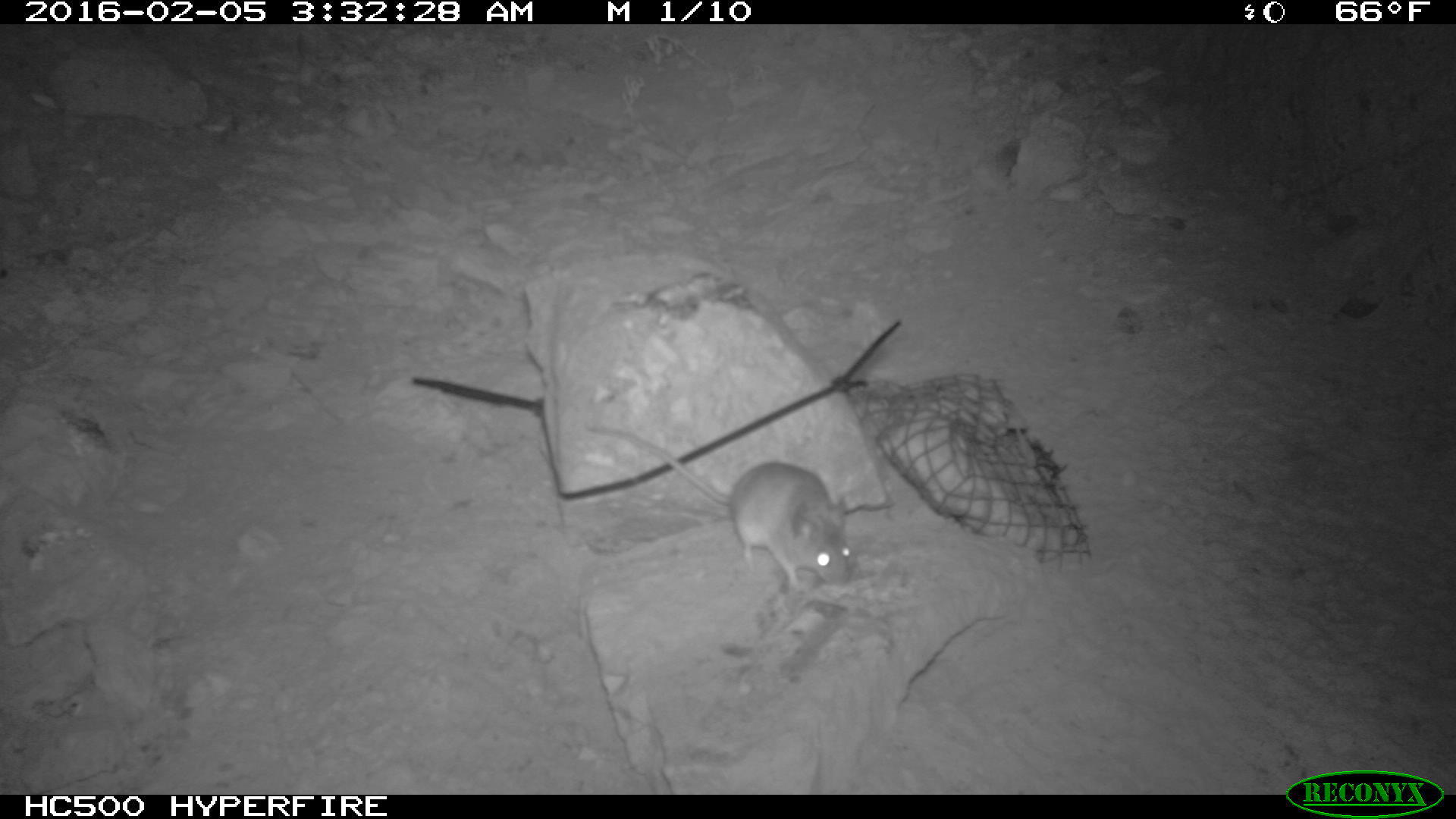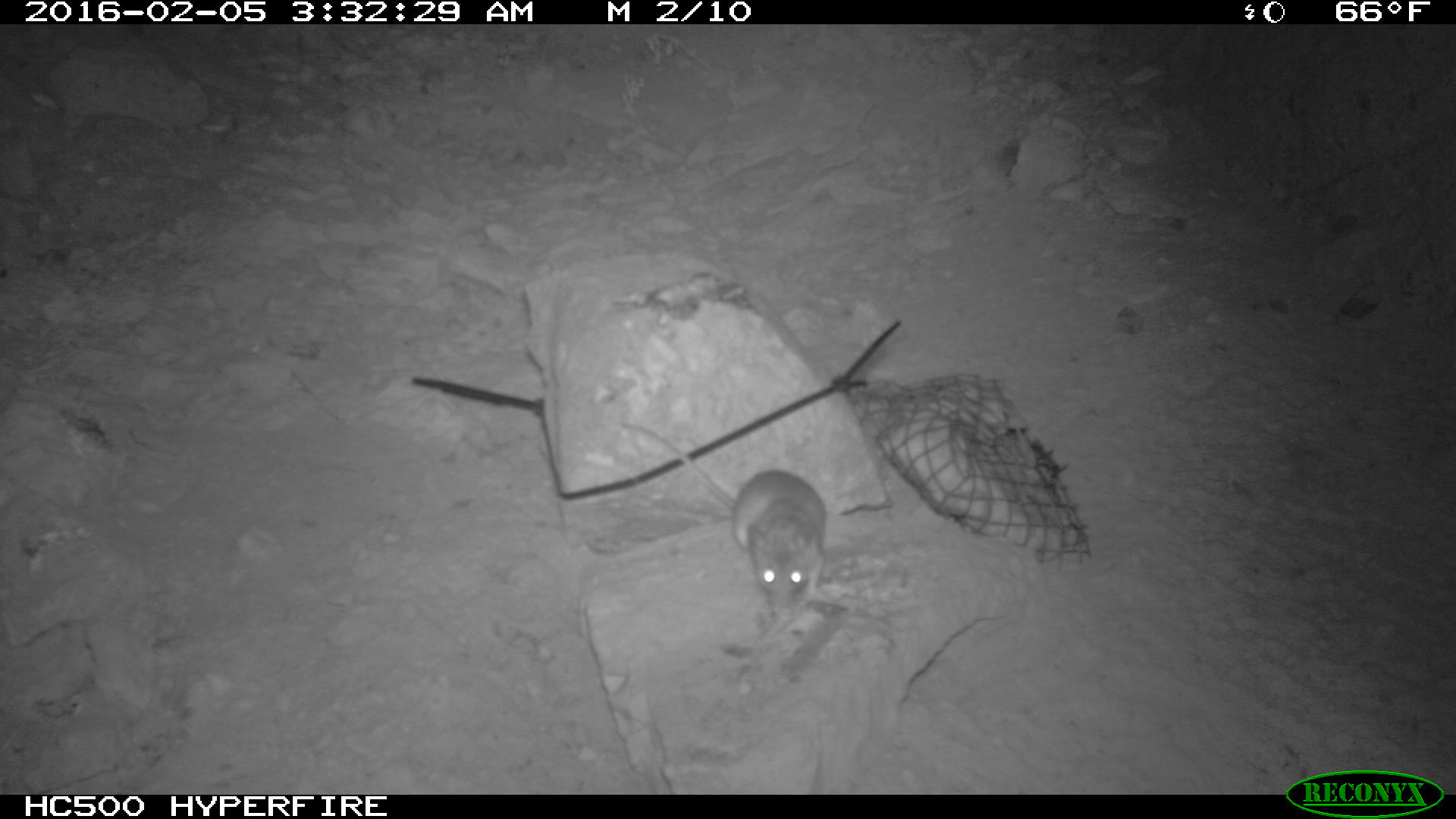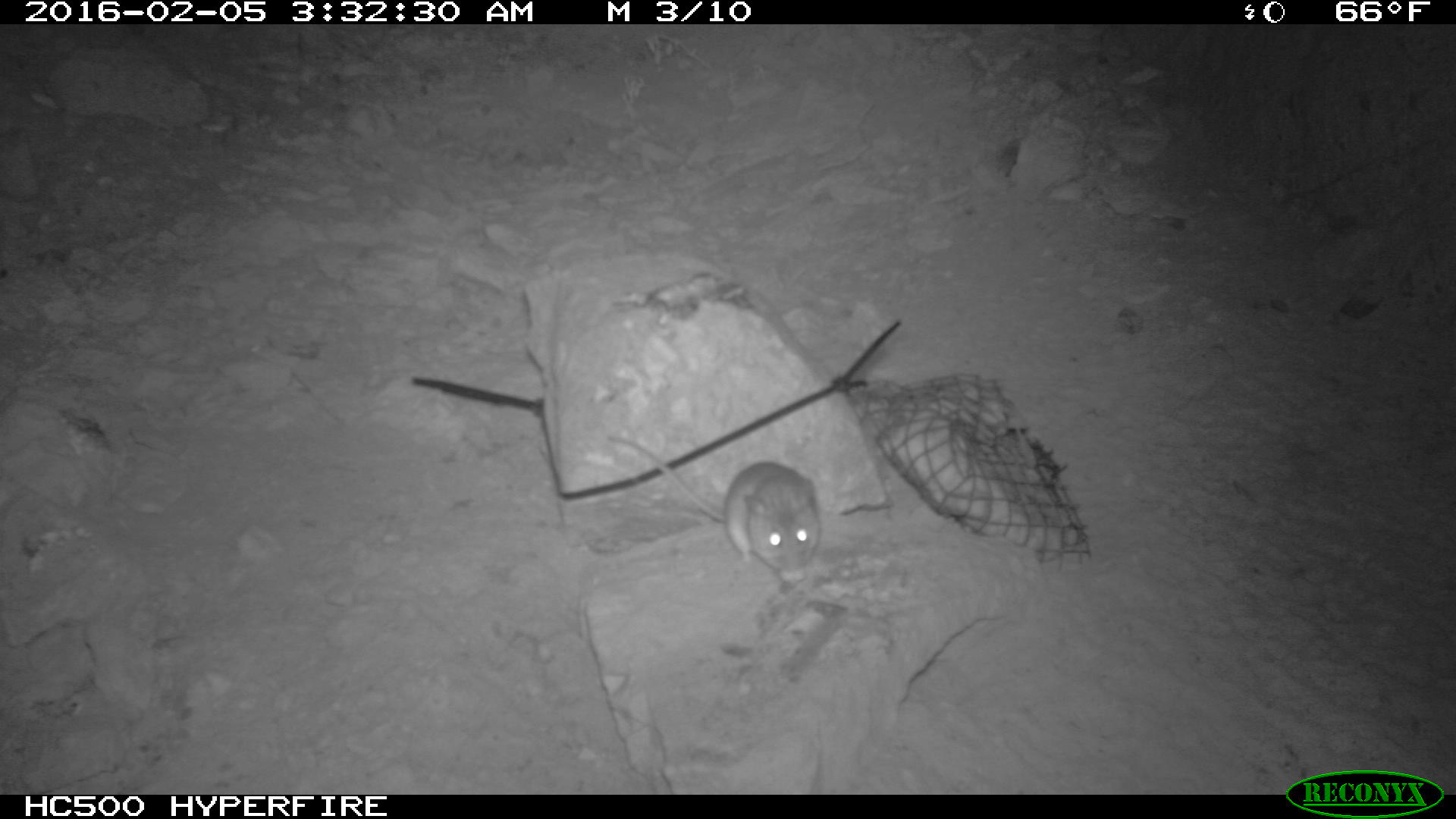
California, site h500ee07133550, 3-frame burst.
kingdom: Animalia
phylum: Chordata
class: Mammalia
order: Rodentia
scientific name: Rodentia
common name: rodent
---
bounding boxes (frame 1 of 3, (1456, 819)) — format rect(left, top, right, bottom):
rodent: rect(585, 425, 853, 599)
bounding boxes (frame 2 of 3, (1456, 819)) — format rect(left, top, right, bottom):
rodent: rect(617, 422, 828, 620)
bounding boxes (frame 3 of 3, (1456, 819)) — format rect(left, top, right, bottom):
rodent: rect(608, 436, 823, 584)